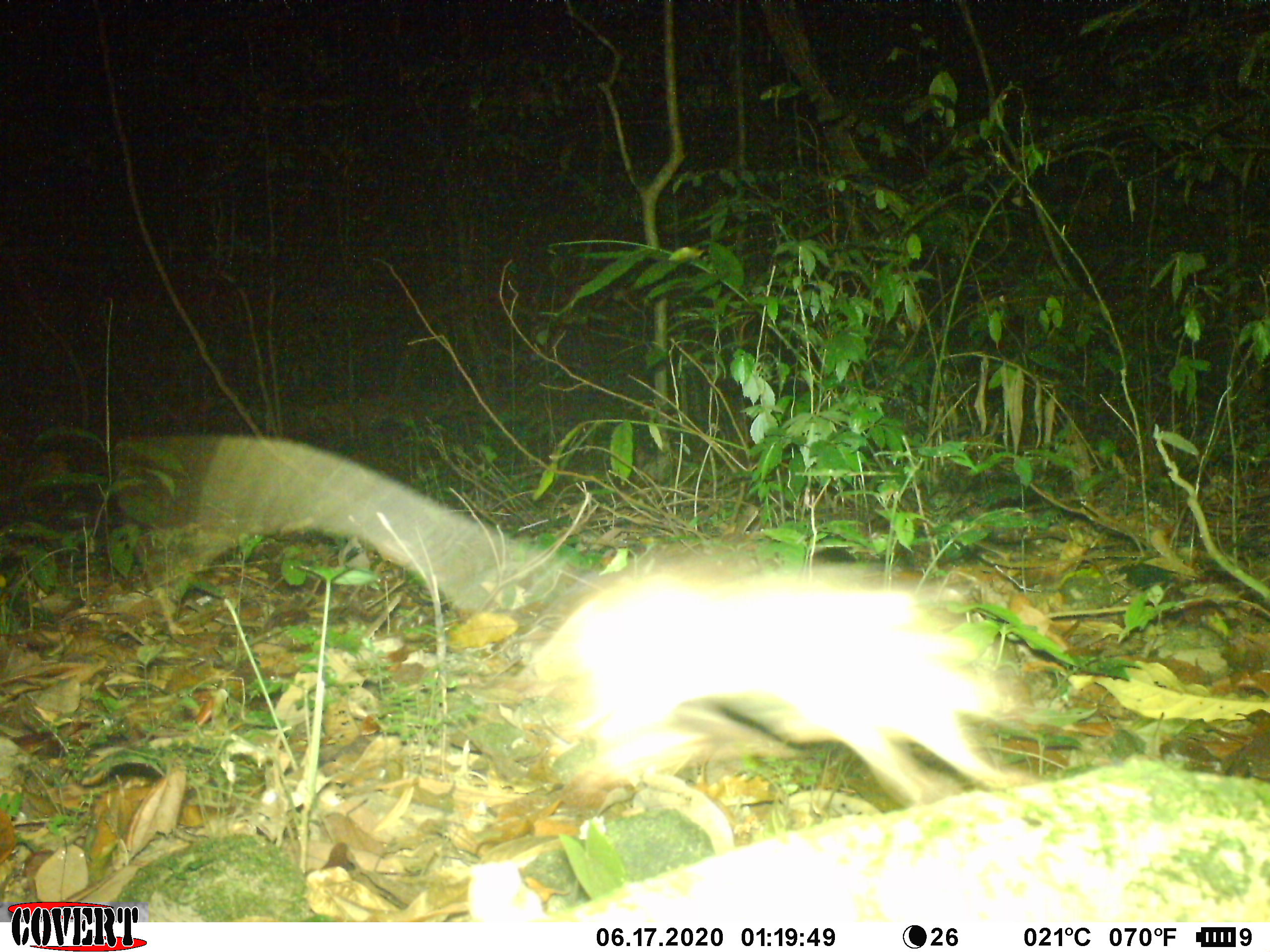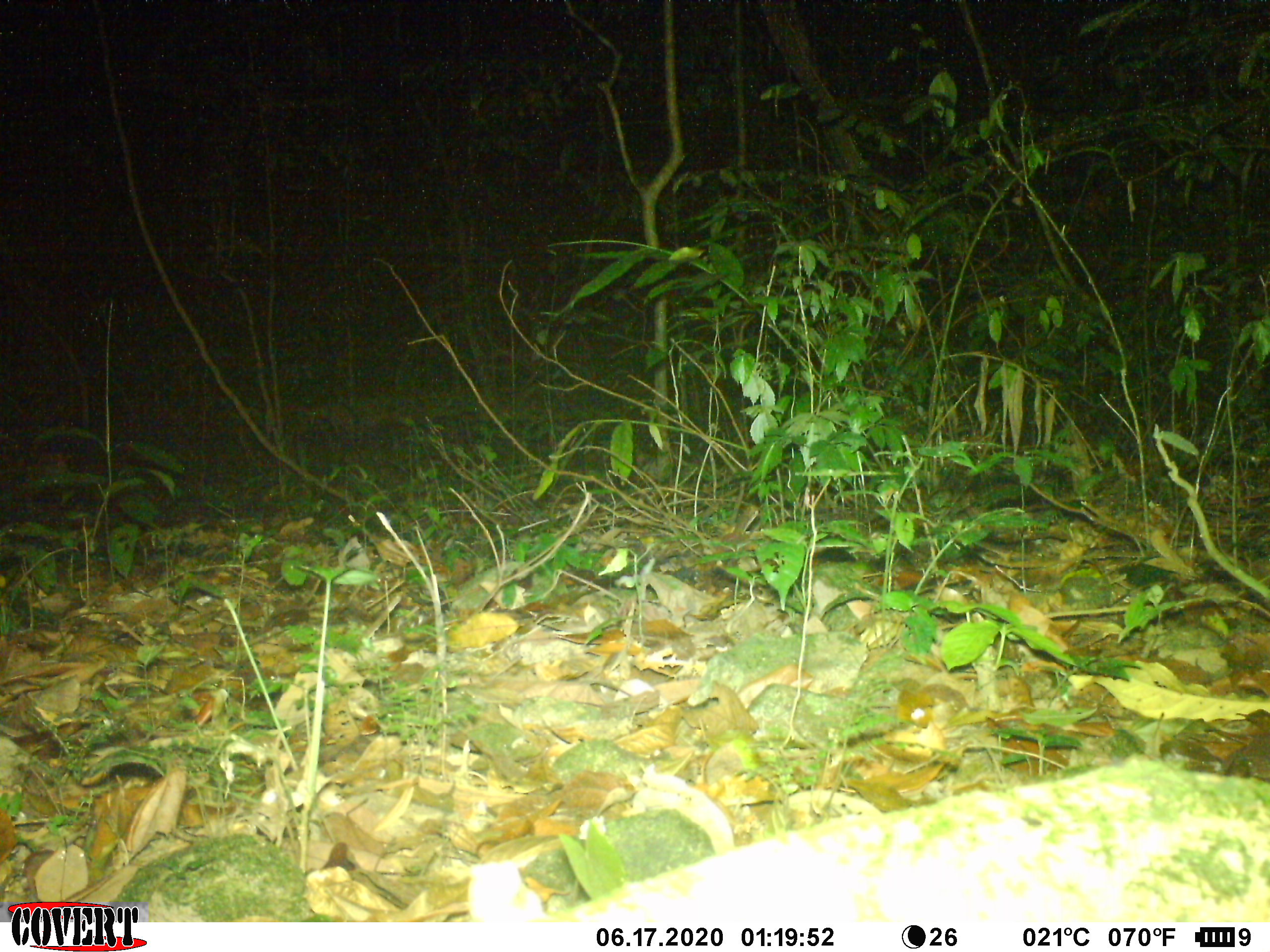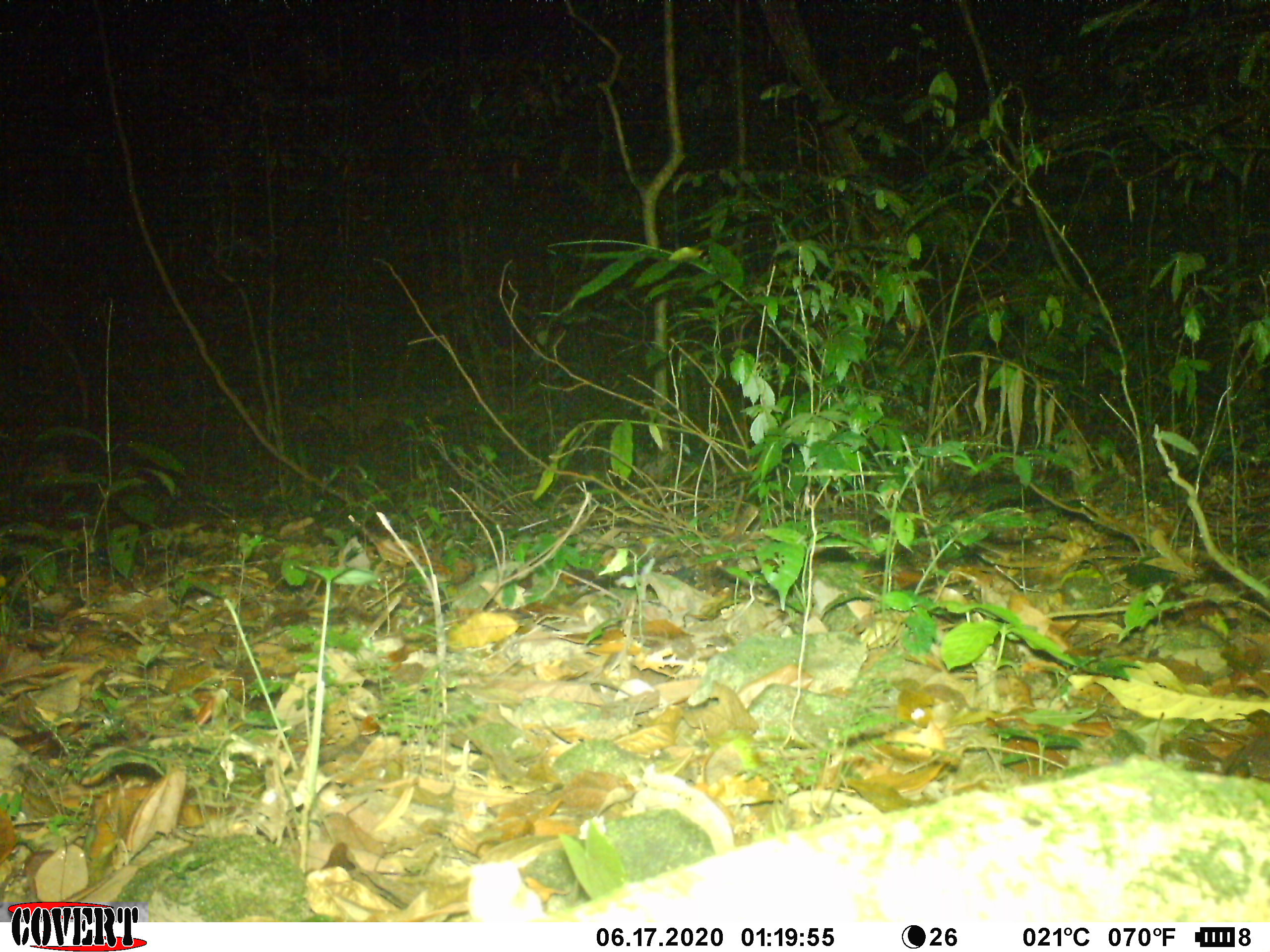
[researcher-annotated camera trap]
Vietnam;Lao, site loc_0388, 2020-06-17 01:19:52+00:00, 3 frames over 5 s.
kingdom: Animalia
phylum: Chordata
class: Mammalia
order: Rodentia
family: Muridae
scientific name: Muridae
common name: old-world mice and rats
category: unidentified murid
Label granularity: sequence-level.